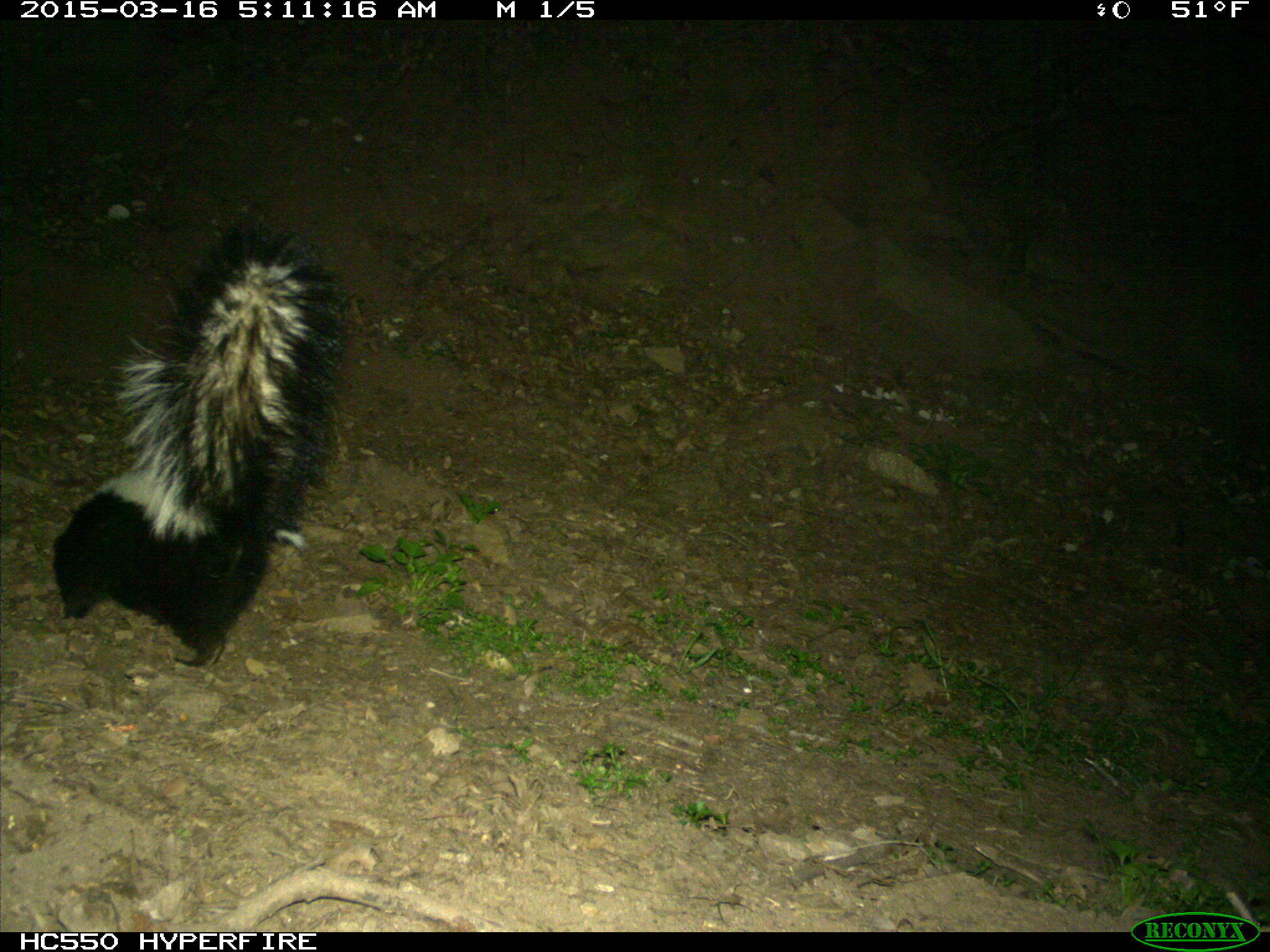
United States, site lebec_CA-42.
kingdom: Animalia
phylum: Chordata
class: Mammalia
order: Carnivora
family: Mephitidae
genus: Mephitis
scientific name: Mephitis mephitis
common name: striped skunk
Mephitis mephitis (striped skunk).